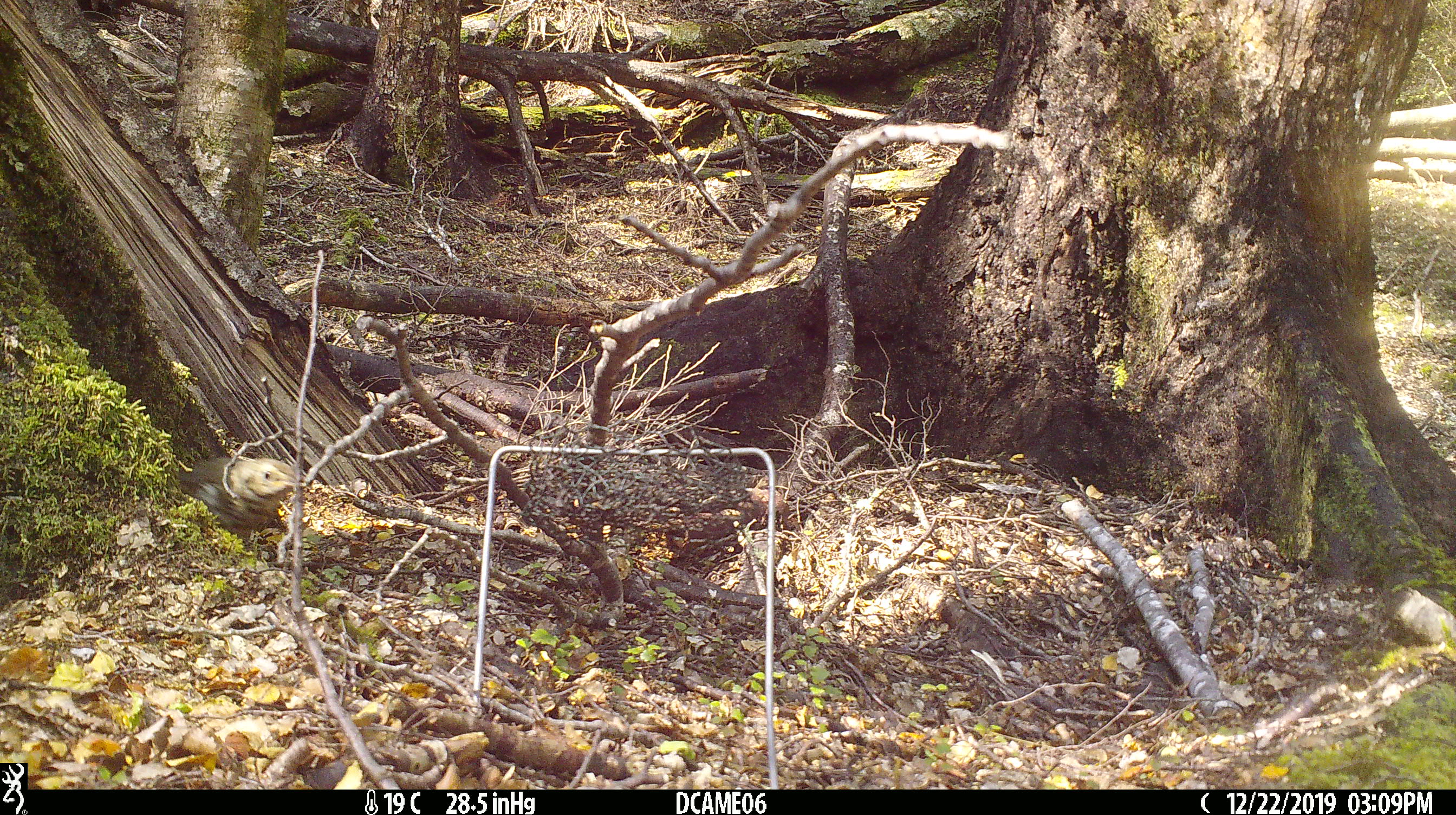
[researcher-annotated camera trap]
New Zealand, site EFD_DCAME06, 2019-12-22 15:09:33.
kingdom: Animalia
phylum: Chordata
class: Aves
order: Passeriformes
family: Turdidae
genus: Turdus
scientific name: Turdus philomelos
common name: song thrush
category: thrush